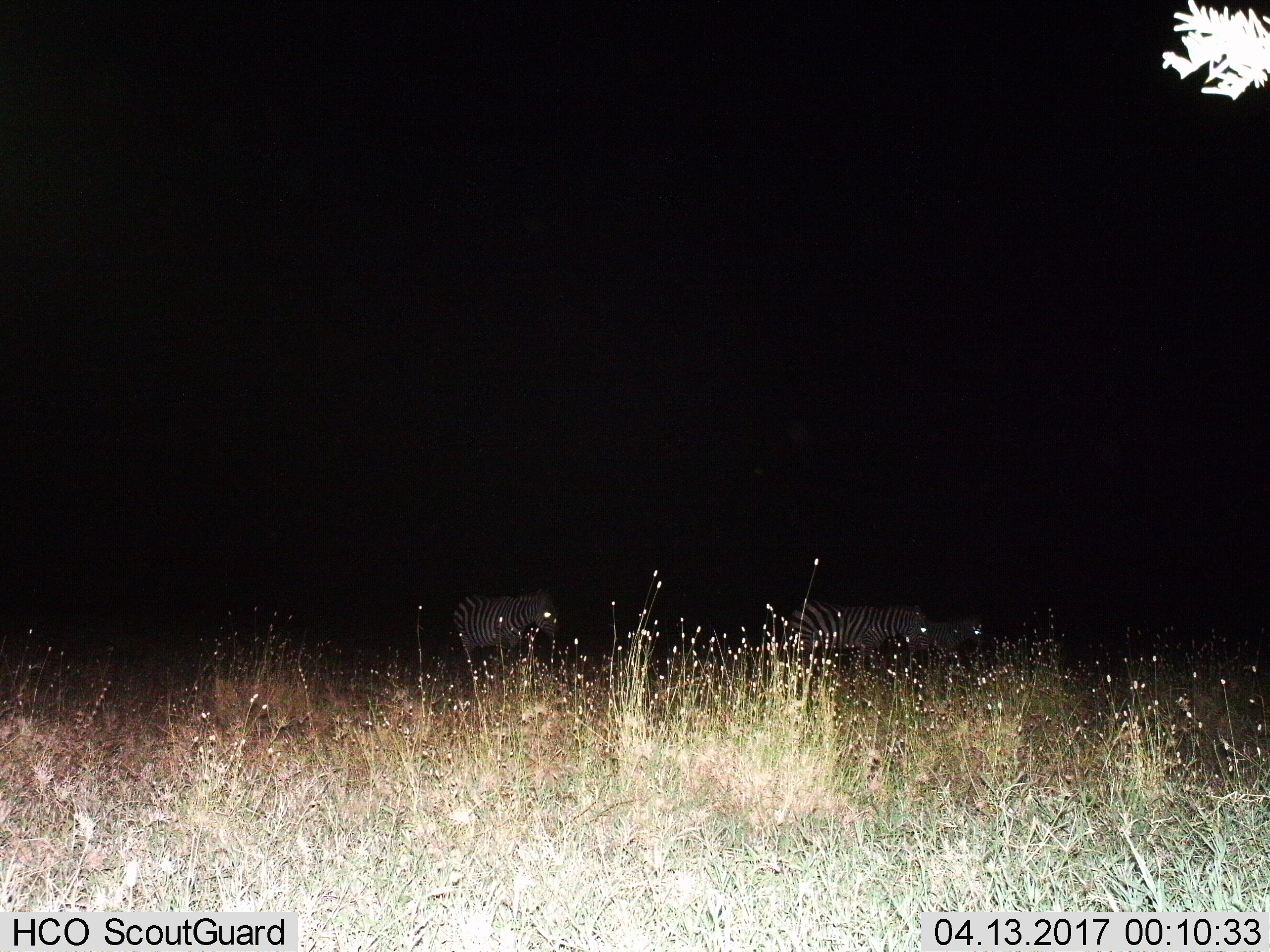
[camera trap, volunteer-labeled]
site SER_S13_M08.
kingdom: Animalia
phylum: Chordata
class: Mammalia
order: Perissodactyla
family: Equidae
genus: Equus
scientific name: Equus quagga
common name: plains zebra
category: zebraplains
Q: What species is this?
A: Zebraplains (plains zebra) (Equus quagga).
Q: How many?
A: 2.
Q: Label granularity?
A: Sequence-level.